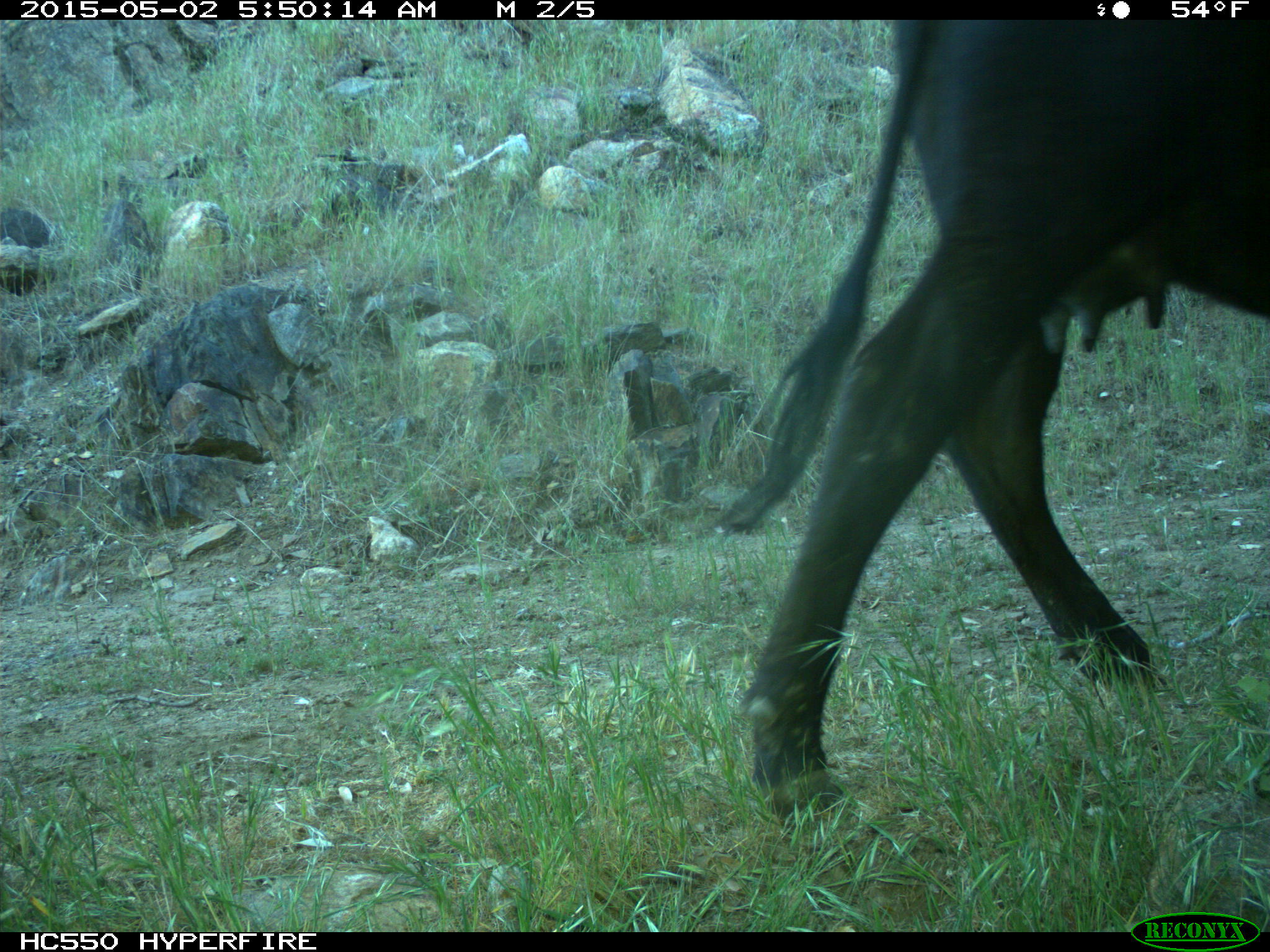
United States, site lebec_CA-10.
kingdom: Animalia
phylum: Chordata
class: Mammalia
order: Artiodactyla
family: Bovidae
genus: Bos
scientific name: Bos taurus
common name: domestic cow